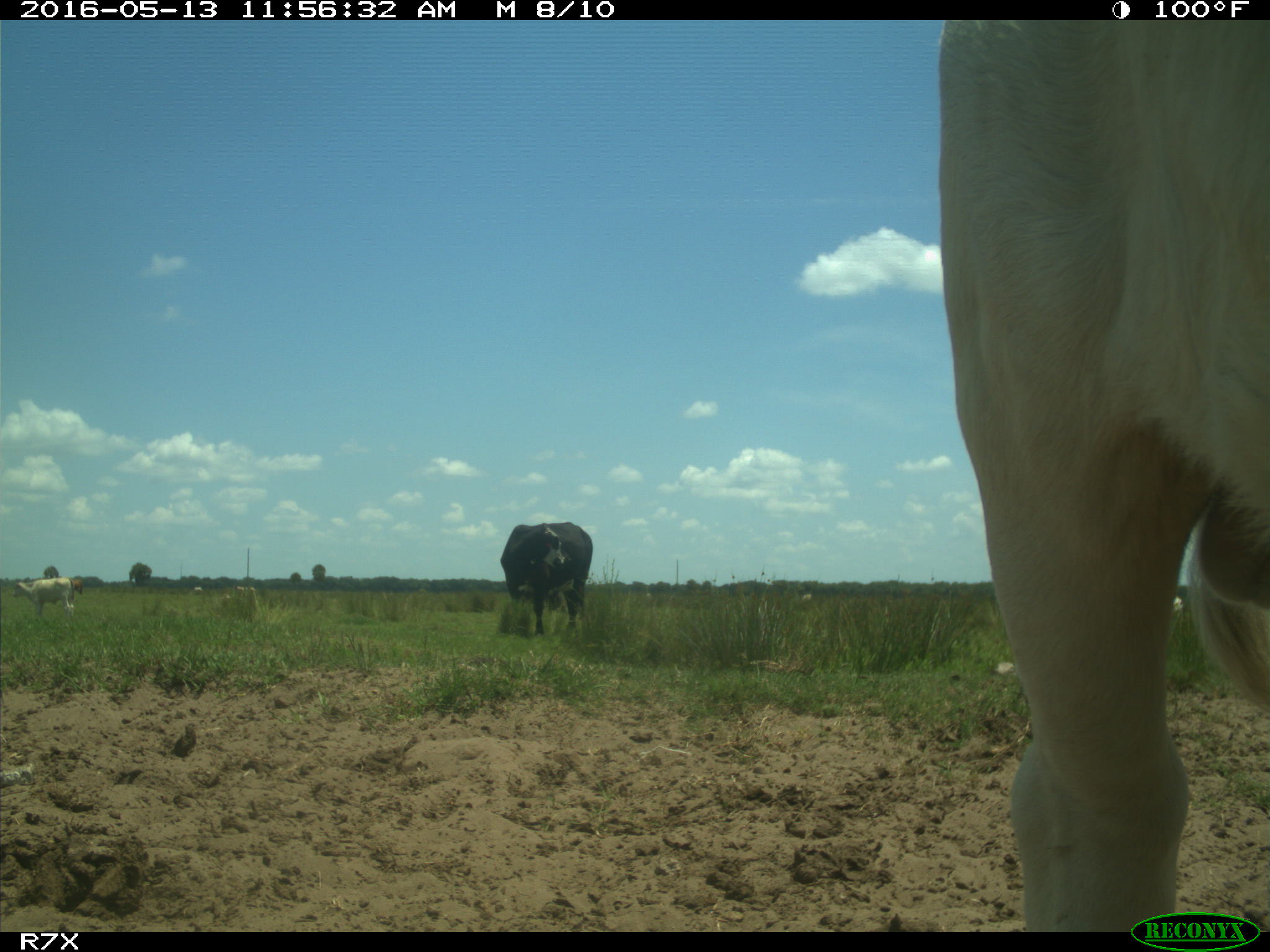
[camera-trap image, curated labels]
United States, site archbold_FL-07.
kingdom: Animalia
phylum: Chordata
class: Mammalia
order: Artiodactyla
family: Bovidae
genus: Bos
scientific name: Bos taurus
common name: domestic cow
Bos taurus (domestic cow).